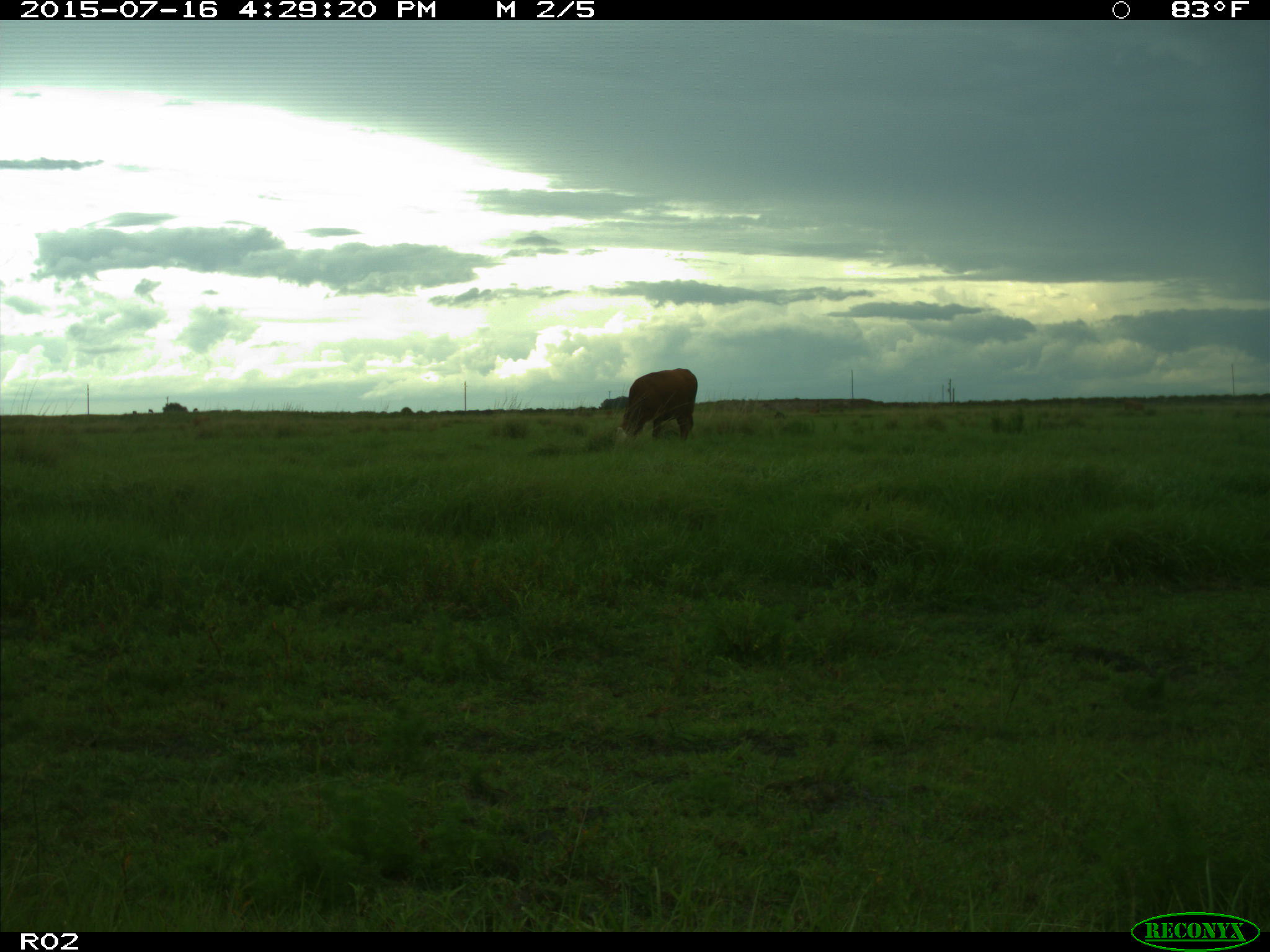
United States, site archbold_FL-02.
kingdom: Animalia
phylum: Chordata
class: Mammalia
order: Artiodactyla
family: Bovidae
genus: Bos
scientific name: Bos taurus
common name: domestic cow